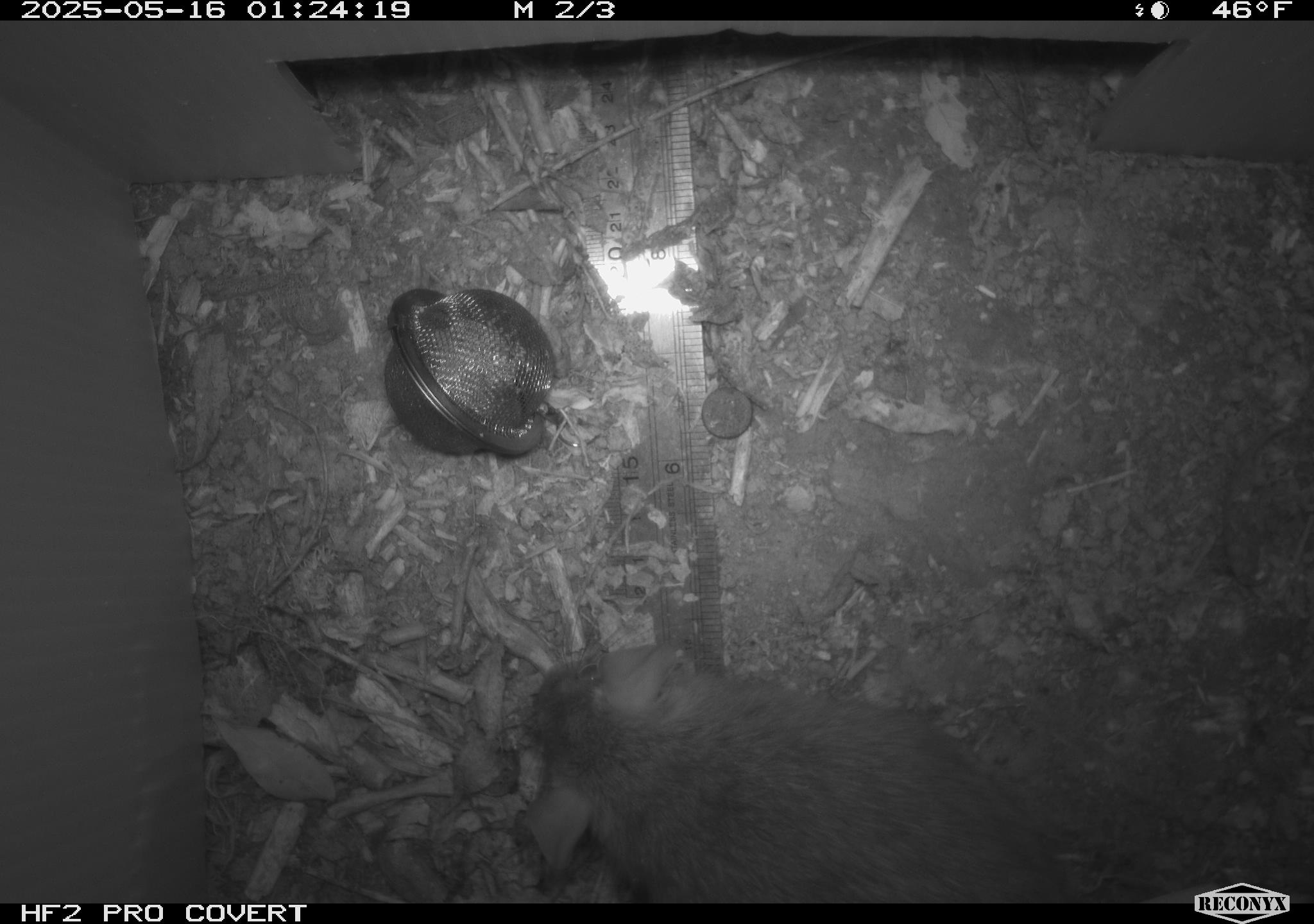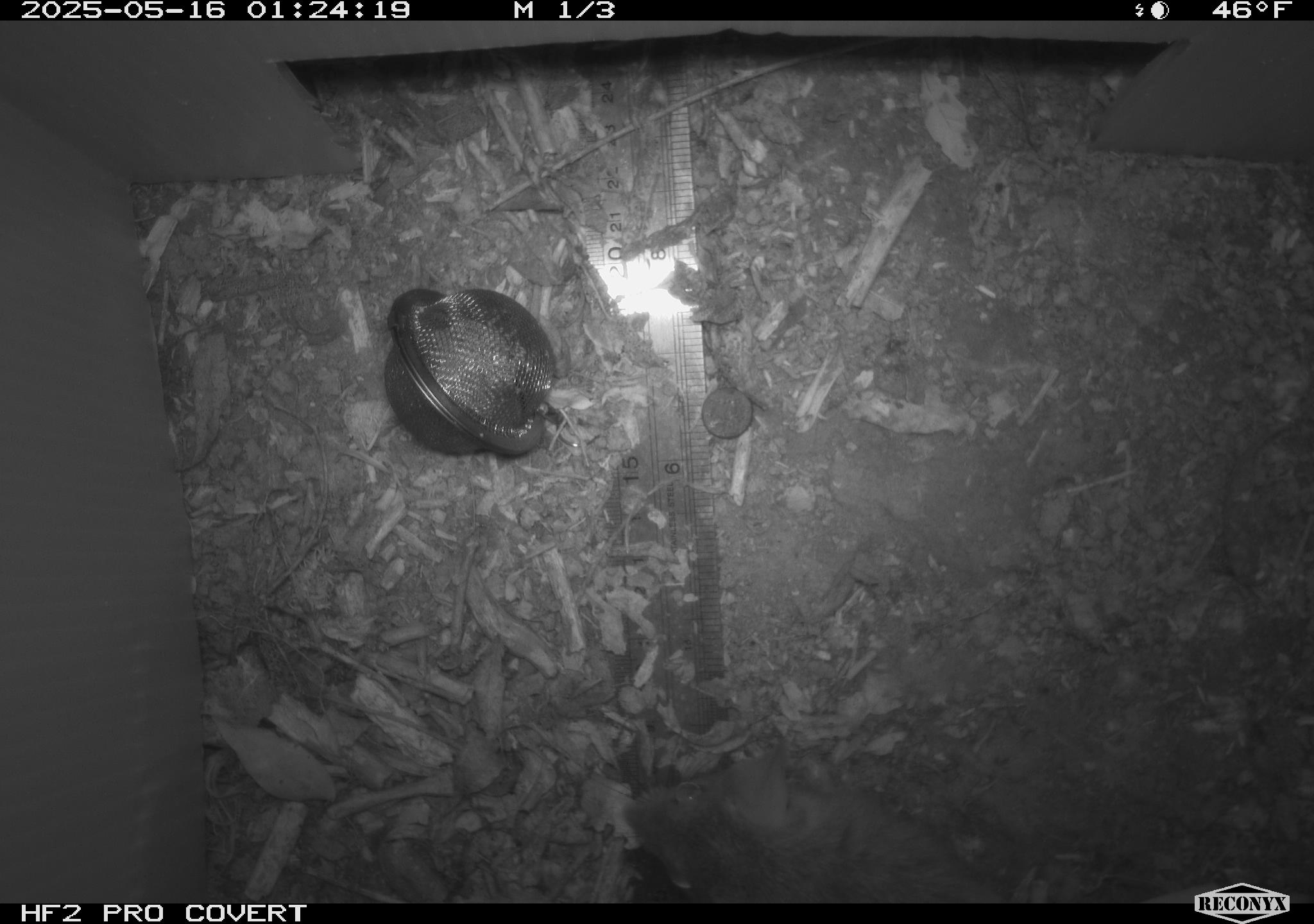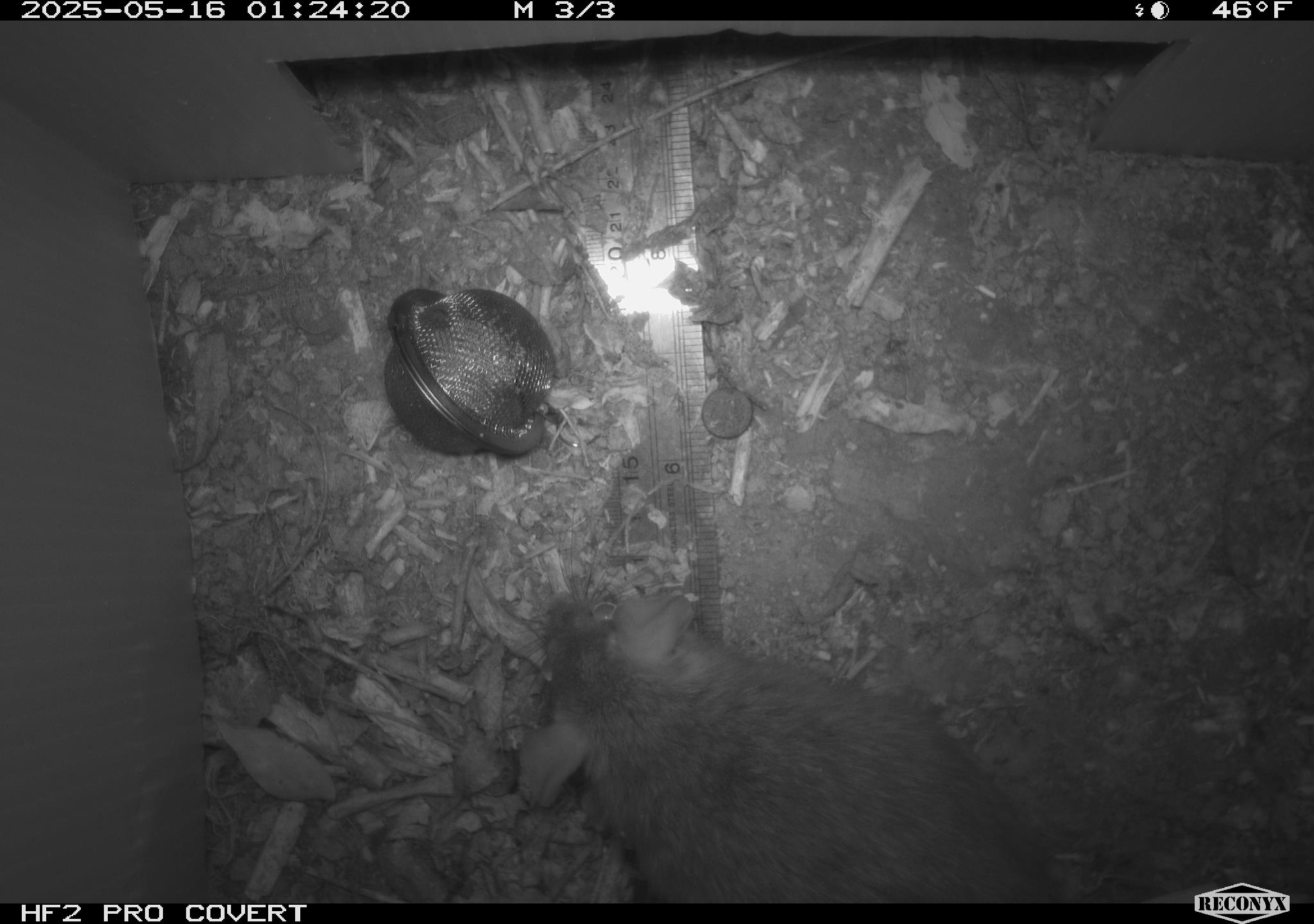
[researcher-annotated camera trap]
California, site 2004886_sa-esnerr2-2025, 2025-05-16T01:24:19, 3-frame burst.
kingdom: Animalia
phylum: Chordata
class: Mammalia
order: Rodentia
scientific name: Rodentia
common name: rodent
Rodent (Rodentia).